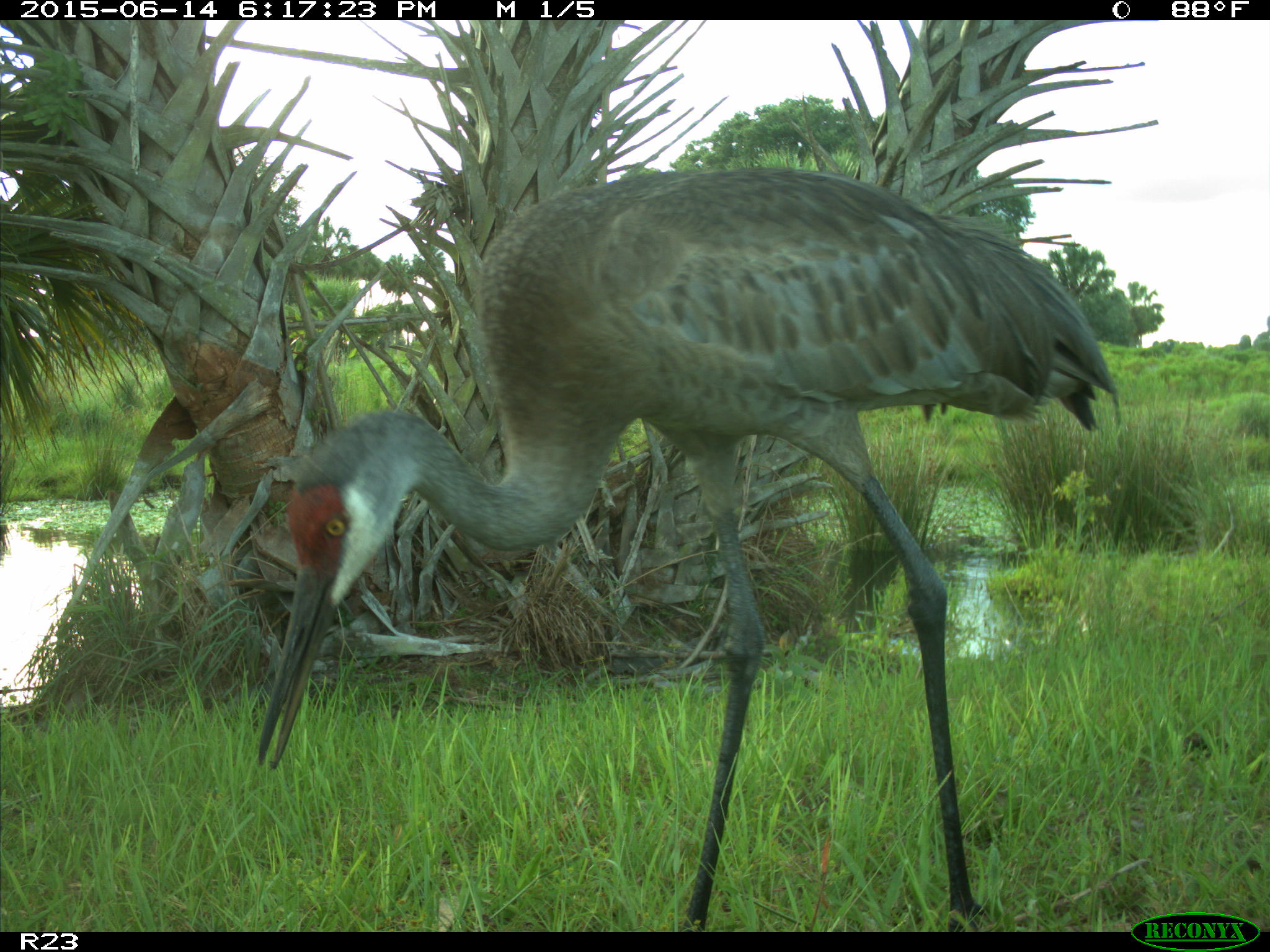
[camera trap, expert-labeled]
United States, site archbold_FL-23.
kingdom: Animalia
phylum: Chordata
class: Mammalia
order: Artiodactyla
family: Bovidae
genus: Bos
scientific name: Bos taurus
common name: domestic cow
Bos taurus (domestic cow).